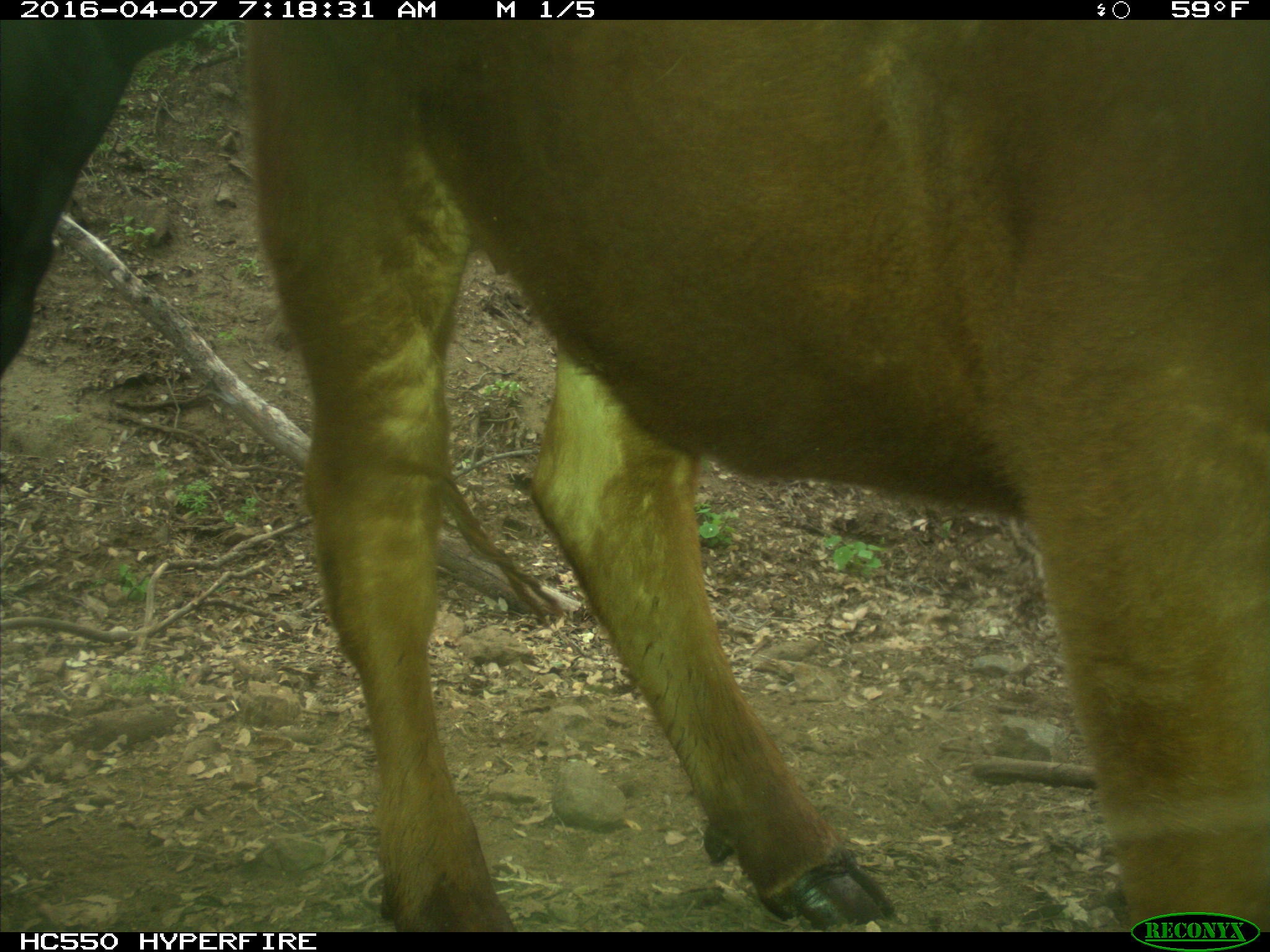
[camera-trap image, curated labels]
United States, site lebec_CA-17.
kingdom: Animalia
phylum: Chordata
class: Mammalia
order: Artiodactyla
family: Bovidae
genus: Bos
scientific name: Bos taurus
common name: domestic cow